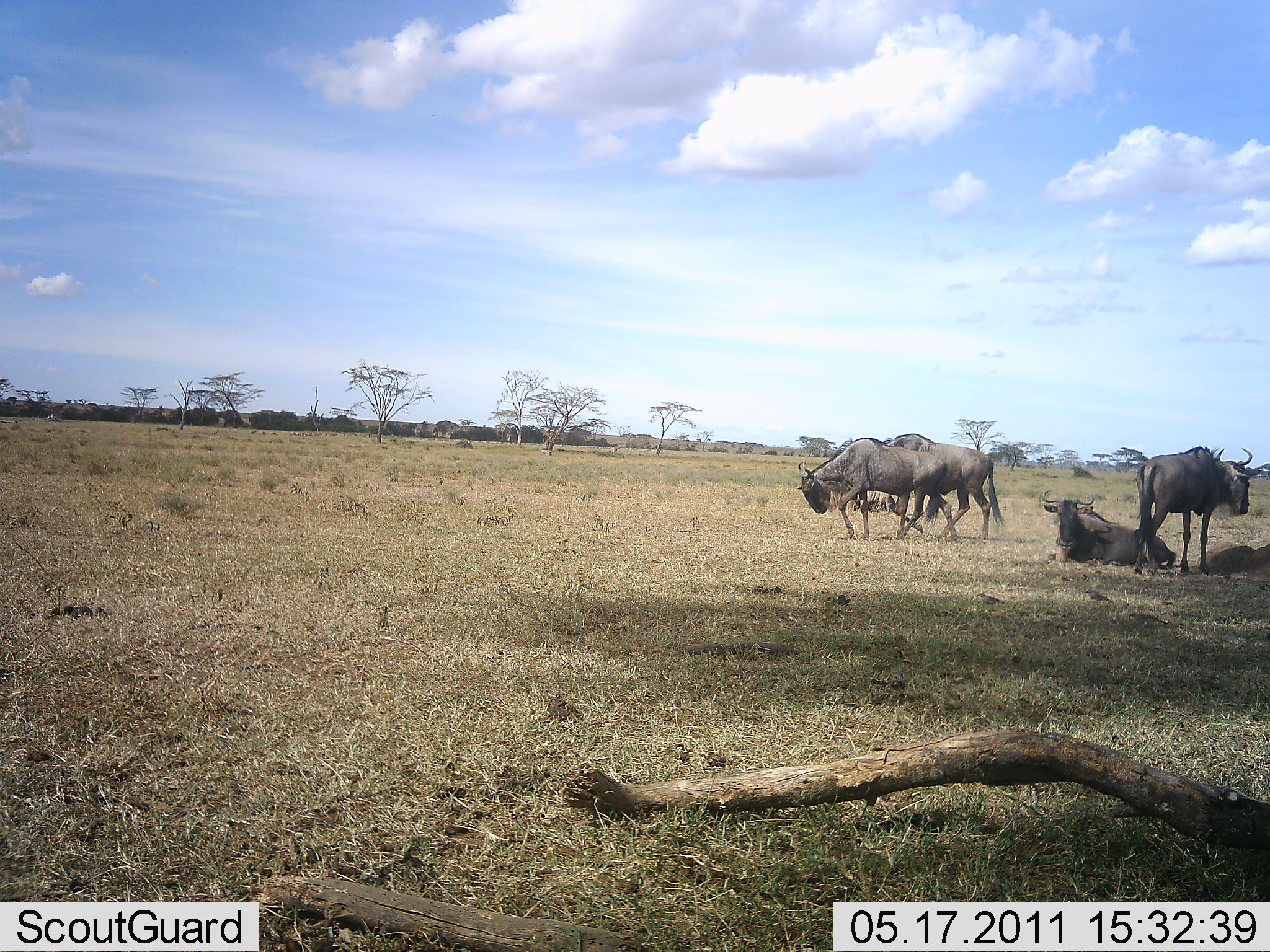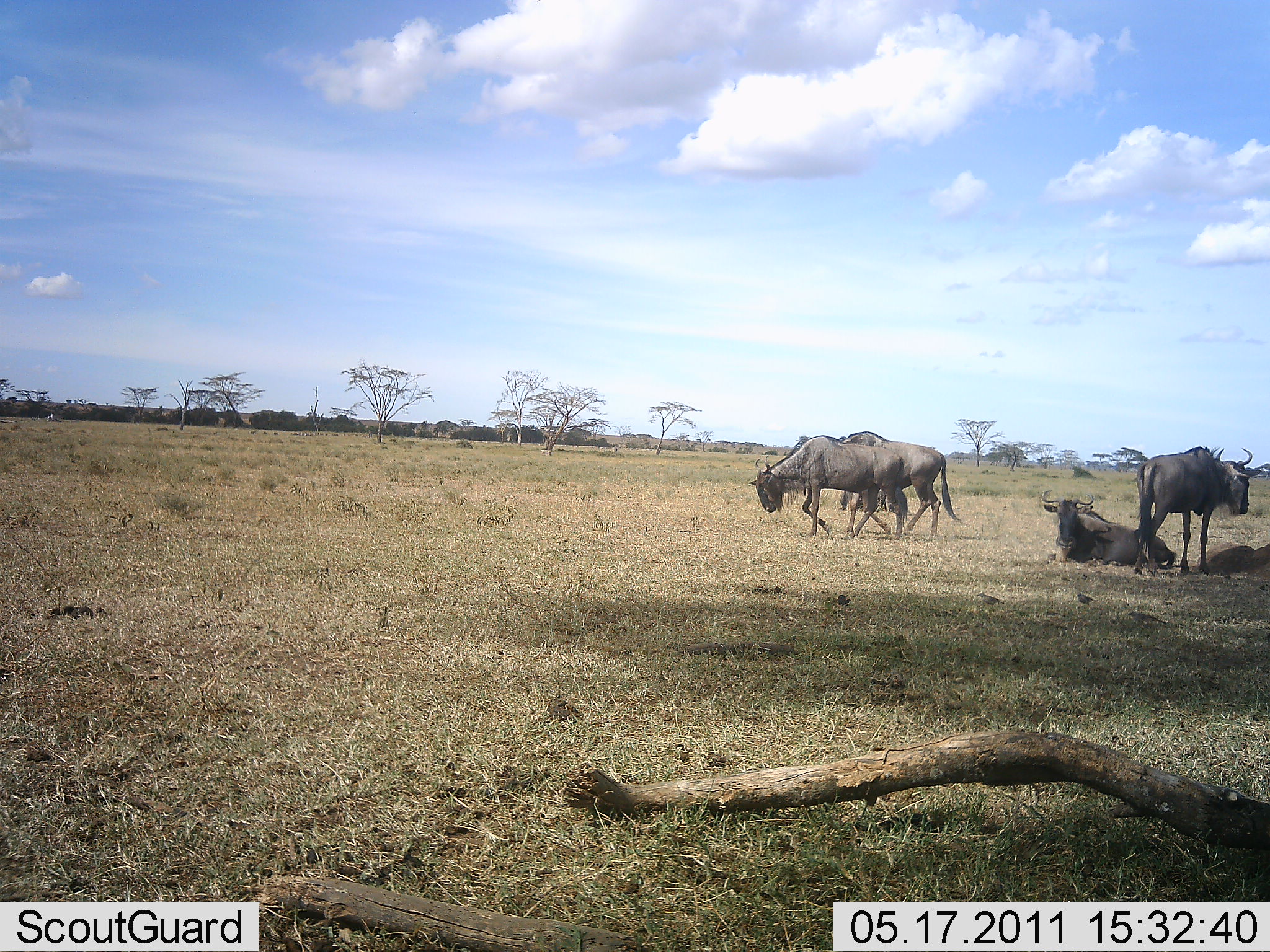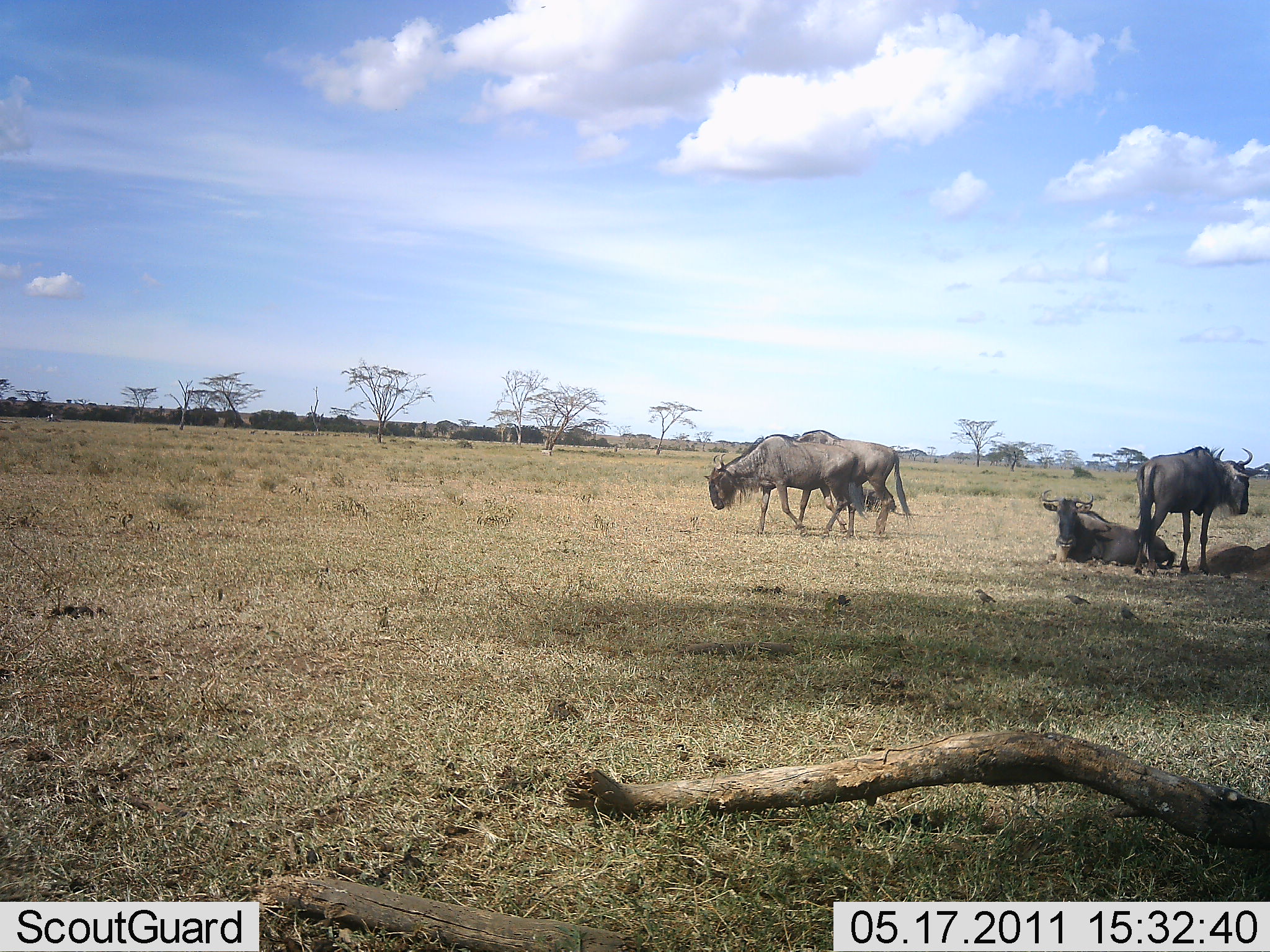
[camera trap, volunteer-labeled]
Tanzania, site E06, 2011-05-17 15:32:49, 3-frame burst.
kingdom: Animalia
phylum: Chordata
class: Mammalia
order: Artiodactyla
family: Bovidae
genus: Connochaetes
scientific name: Connochaetes taurinus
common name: blue wildebeest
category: wildebeest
Wildebeest (blue wildebeest) (Connochaetes taurinus), count 5. Behavior (volunteer vote fractions): standing 67%, resting 93%, moving 87%, interacting 0%. Young present (vote fraction): 0%. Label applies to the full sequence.